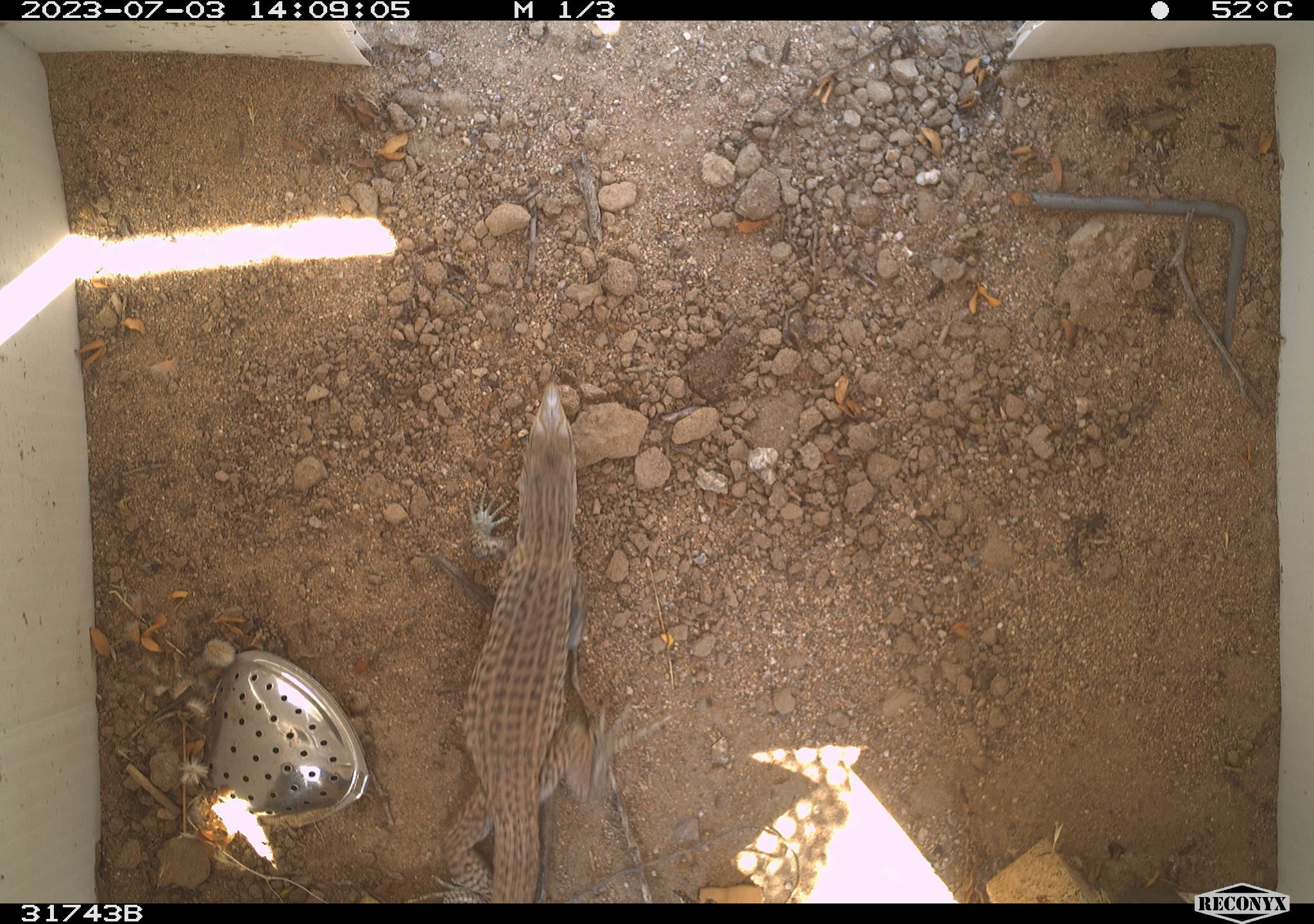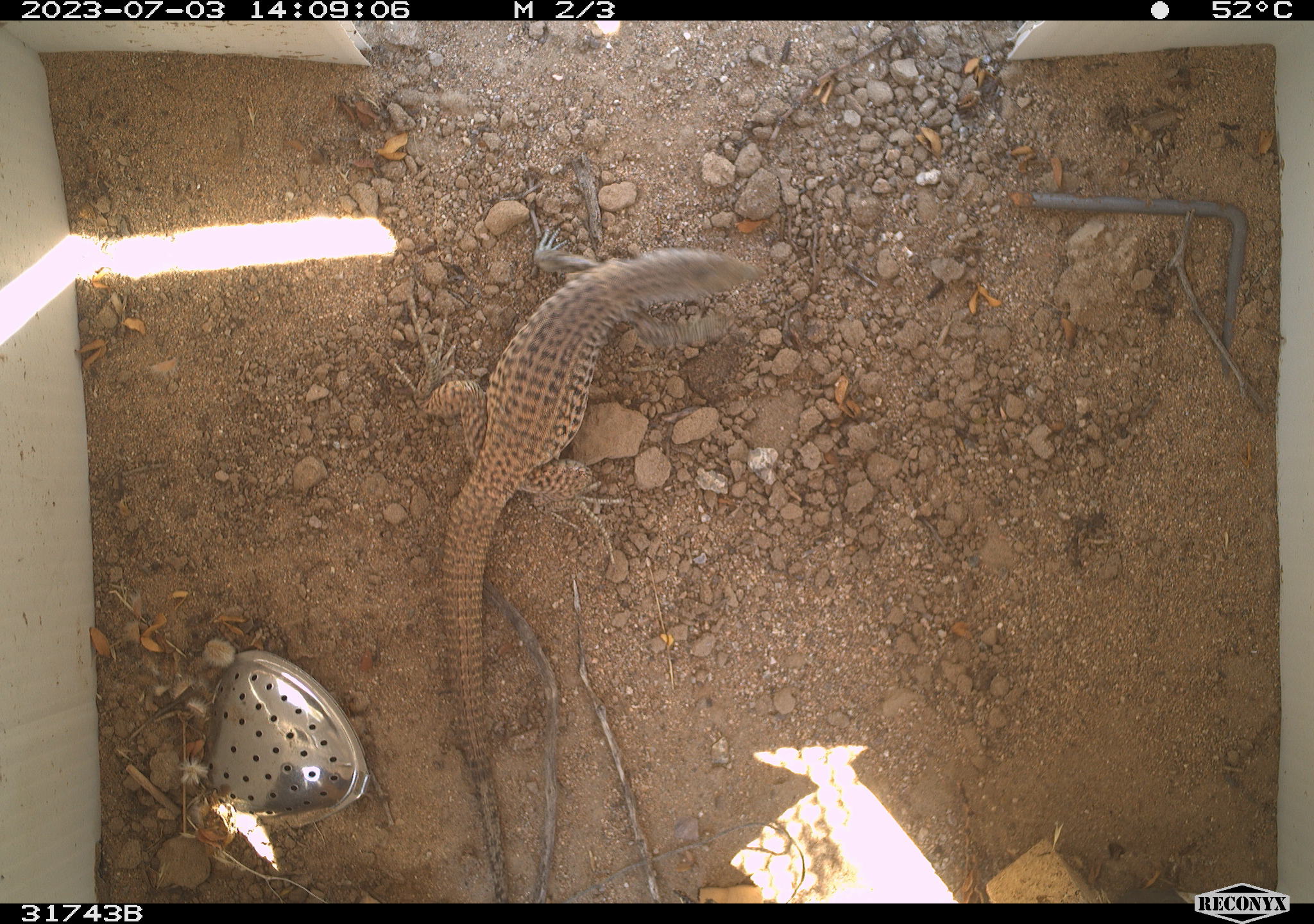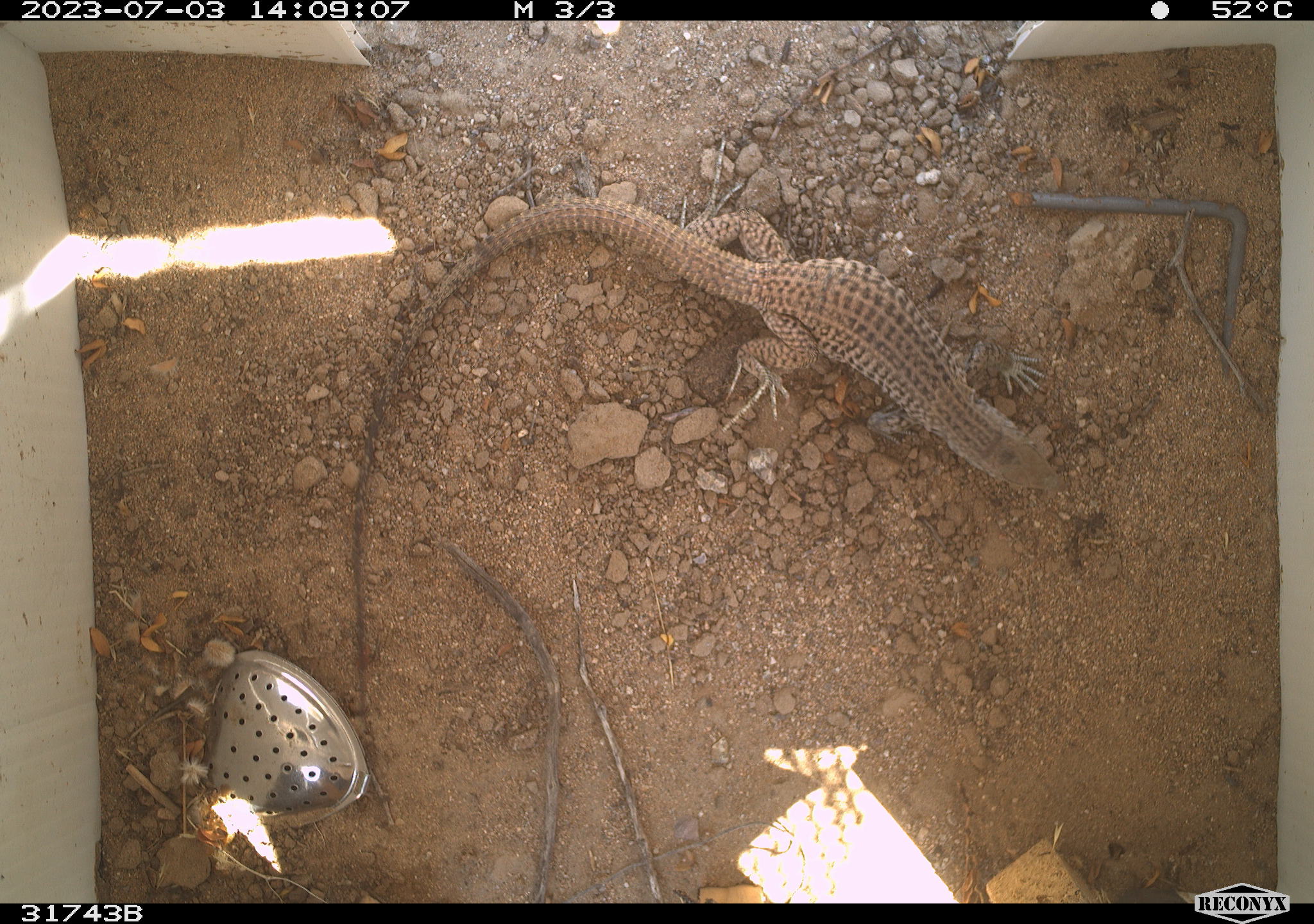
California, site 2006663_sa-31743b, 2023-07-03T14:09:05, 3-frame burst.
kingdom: Animalia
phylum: Chordata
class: Reptilia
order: Squamata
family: Teiidae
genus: Aspidoscelis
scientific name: Aspidoscelis tigris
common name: western whiptail